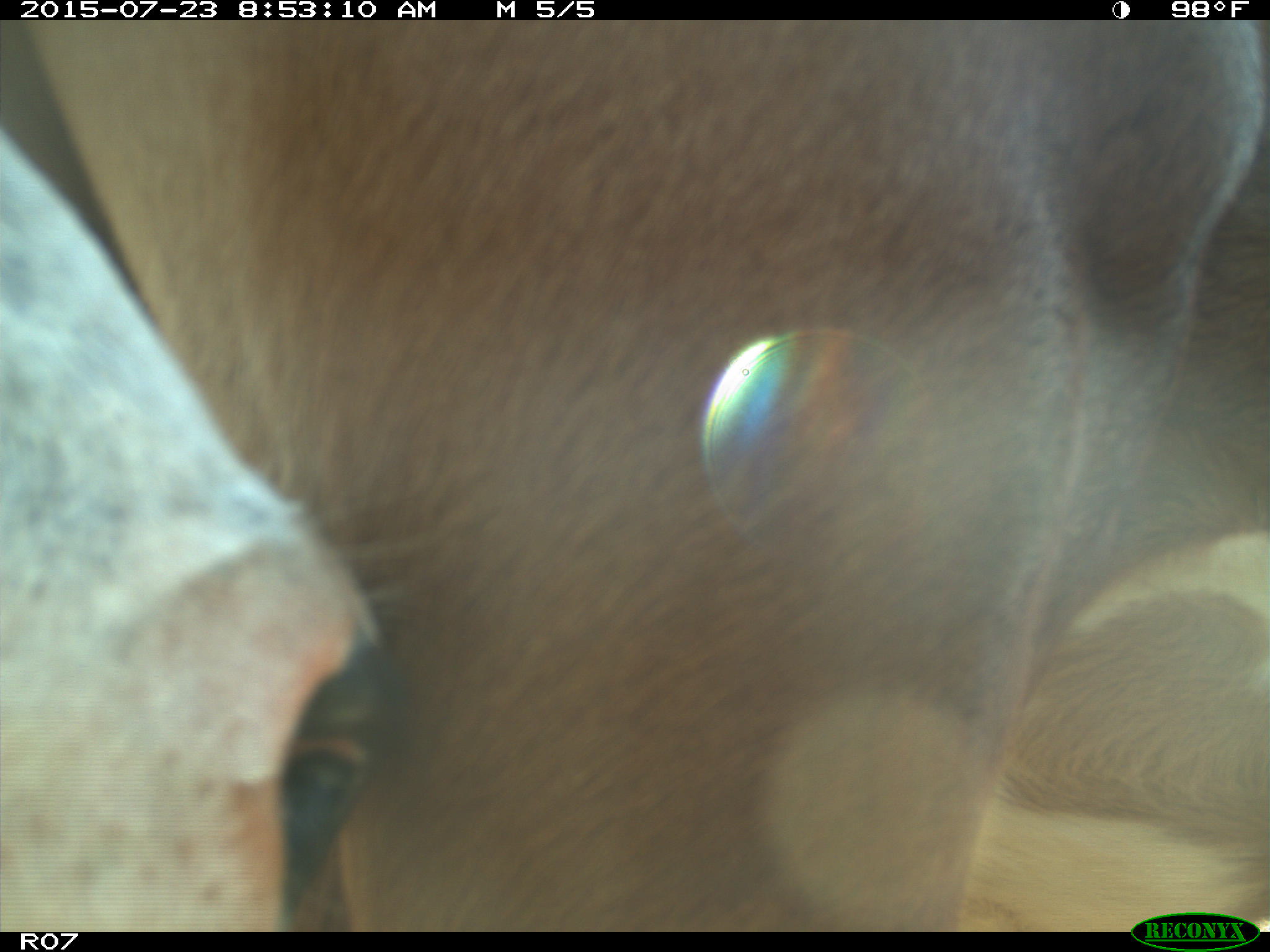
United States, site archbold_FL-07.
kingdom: Animalia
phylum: Chordata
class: Mammalia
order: Artiodactyla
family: Bovidae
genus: Bos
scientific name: Bos taurus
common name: domestic cow